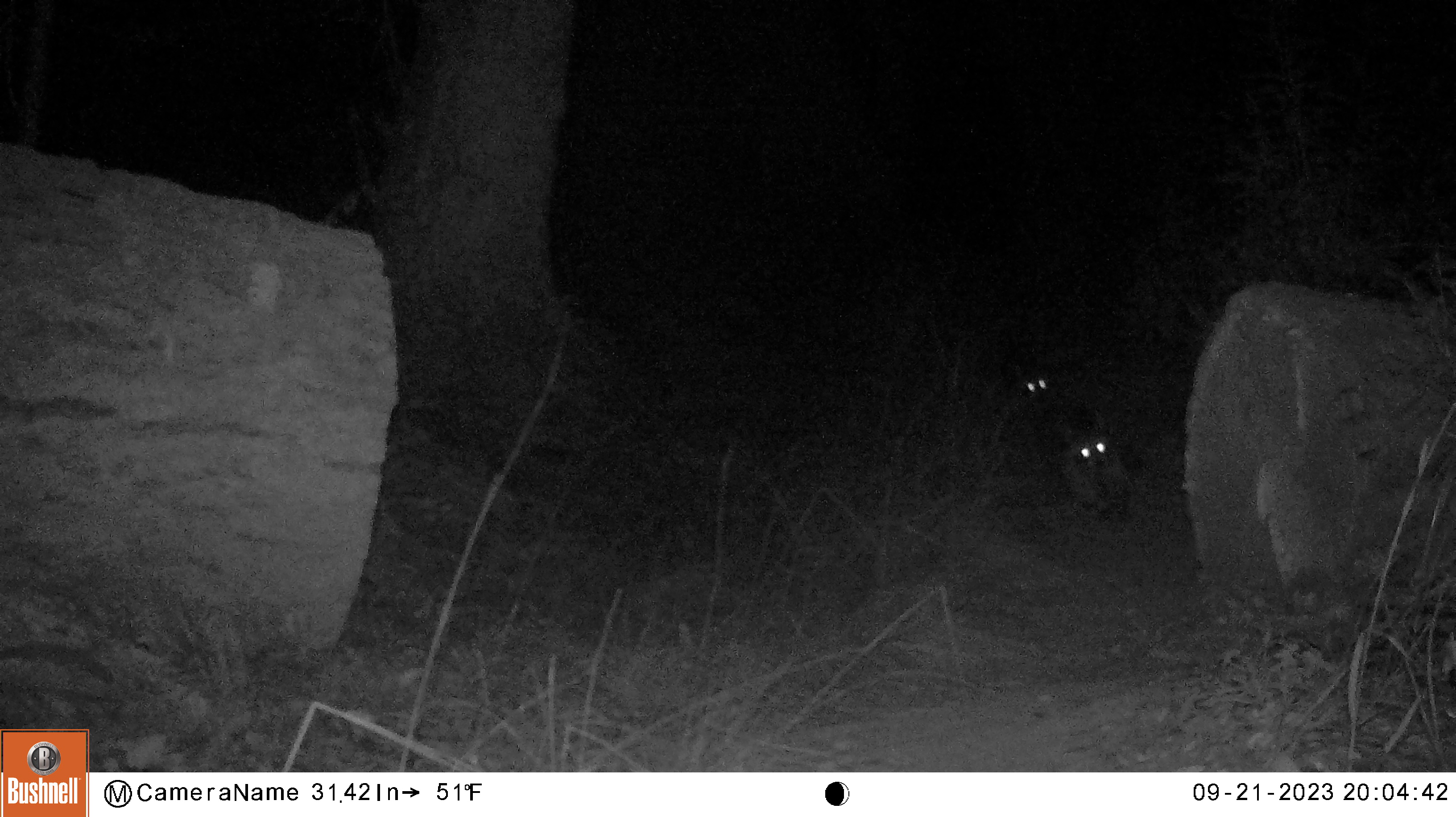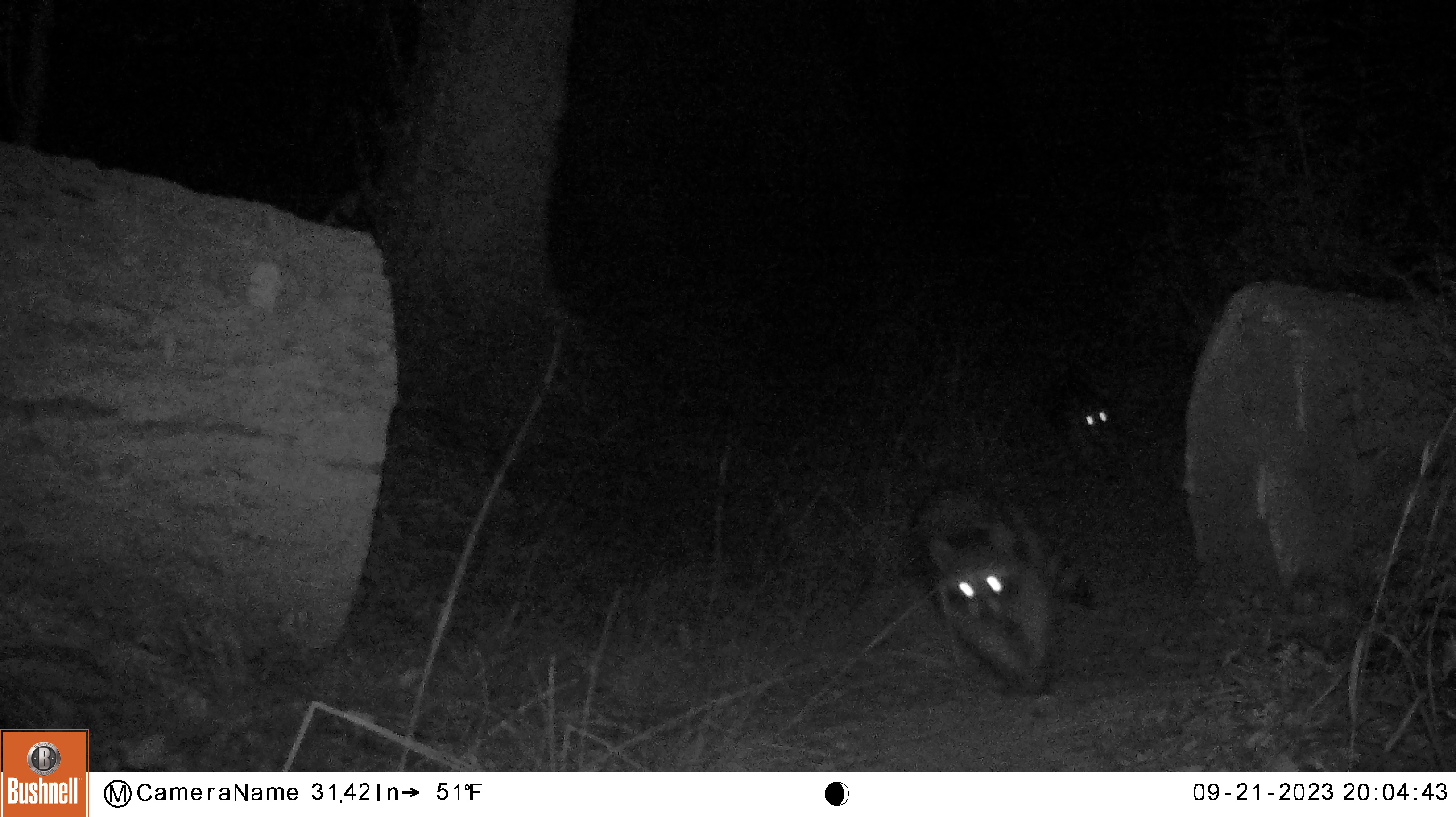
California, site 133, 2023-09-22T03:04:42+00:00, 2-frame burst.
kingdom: Animalia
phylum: Chordata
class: Mammalia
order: Carnivora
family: Procyonidae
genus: Procyon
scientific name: Procyon lotor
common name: raccoon